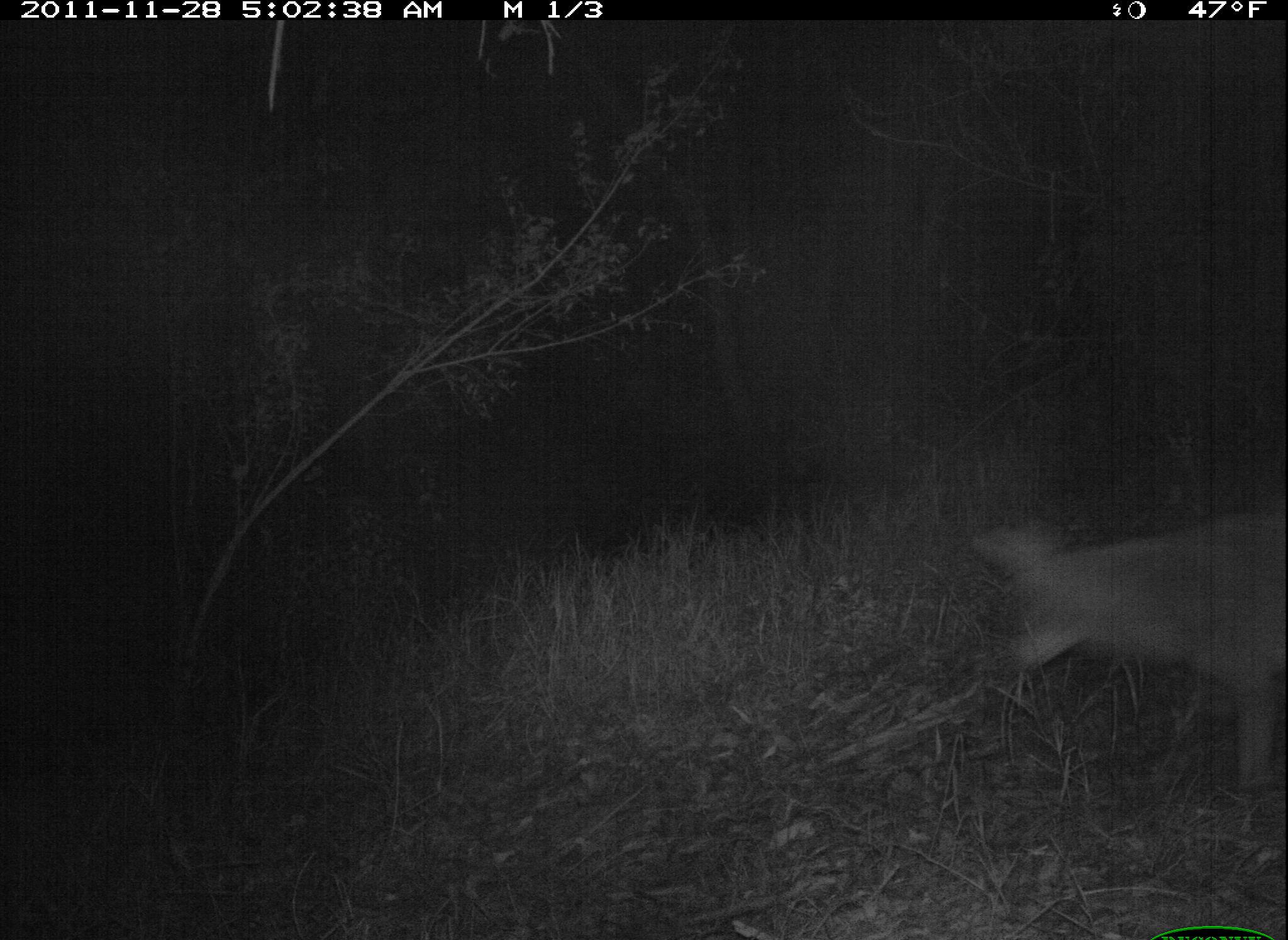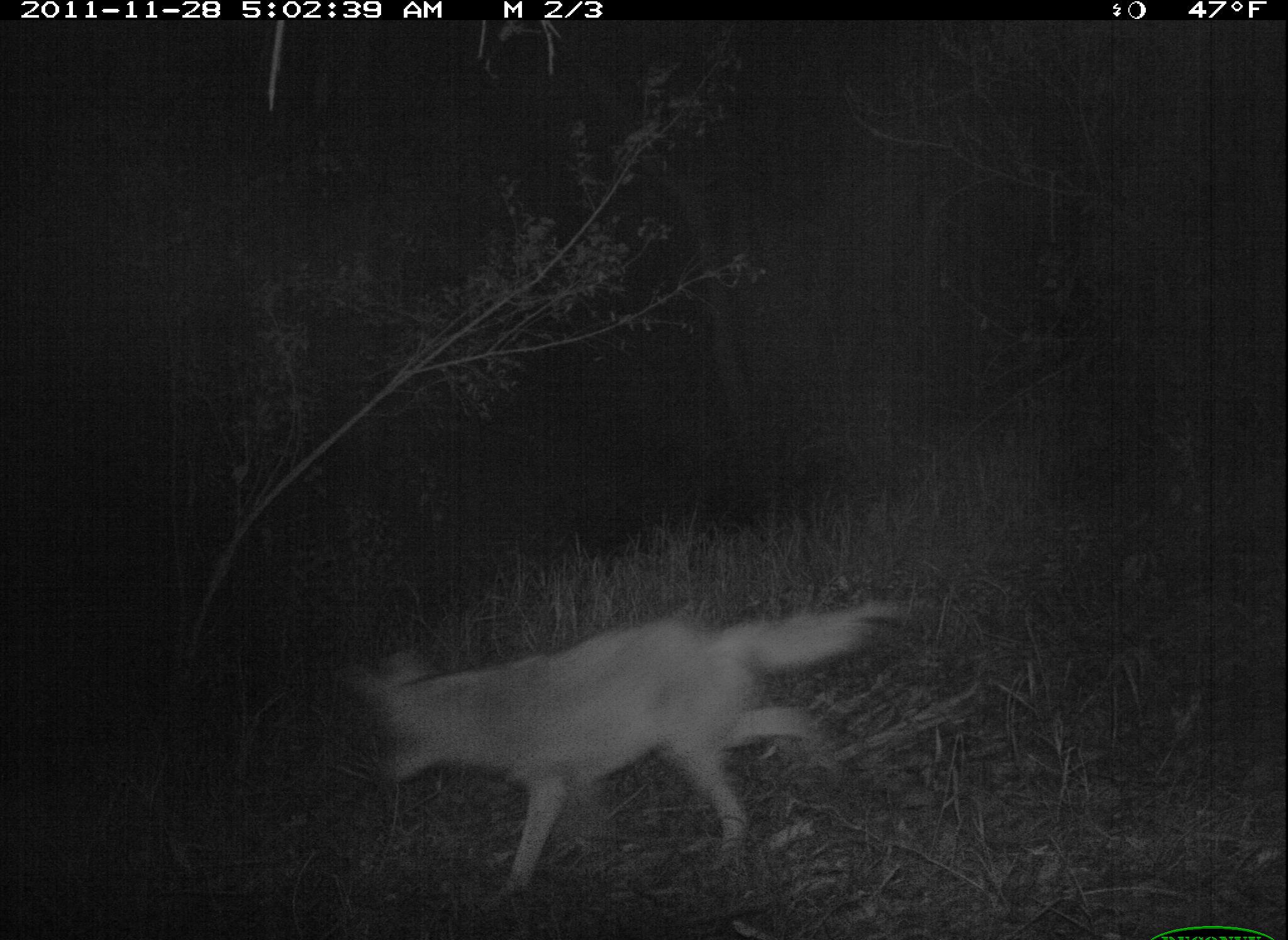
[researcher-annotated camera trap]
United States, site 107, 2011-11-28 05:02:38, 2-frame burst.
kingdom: Animalia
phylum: Chordata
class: Mammalia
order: Carnivora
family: Canidae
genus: Canis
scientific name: Canis latrans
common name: coyote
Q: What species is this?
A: Coyote (Canis latrans).